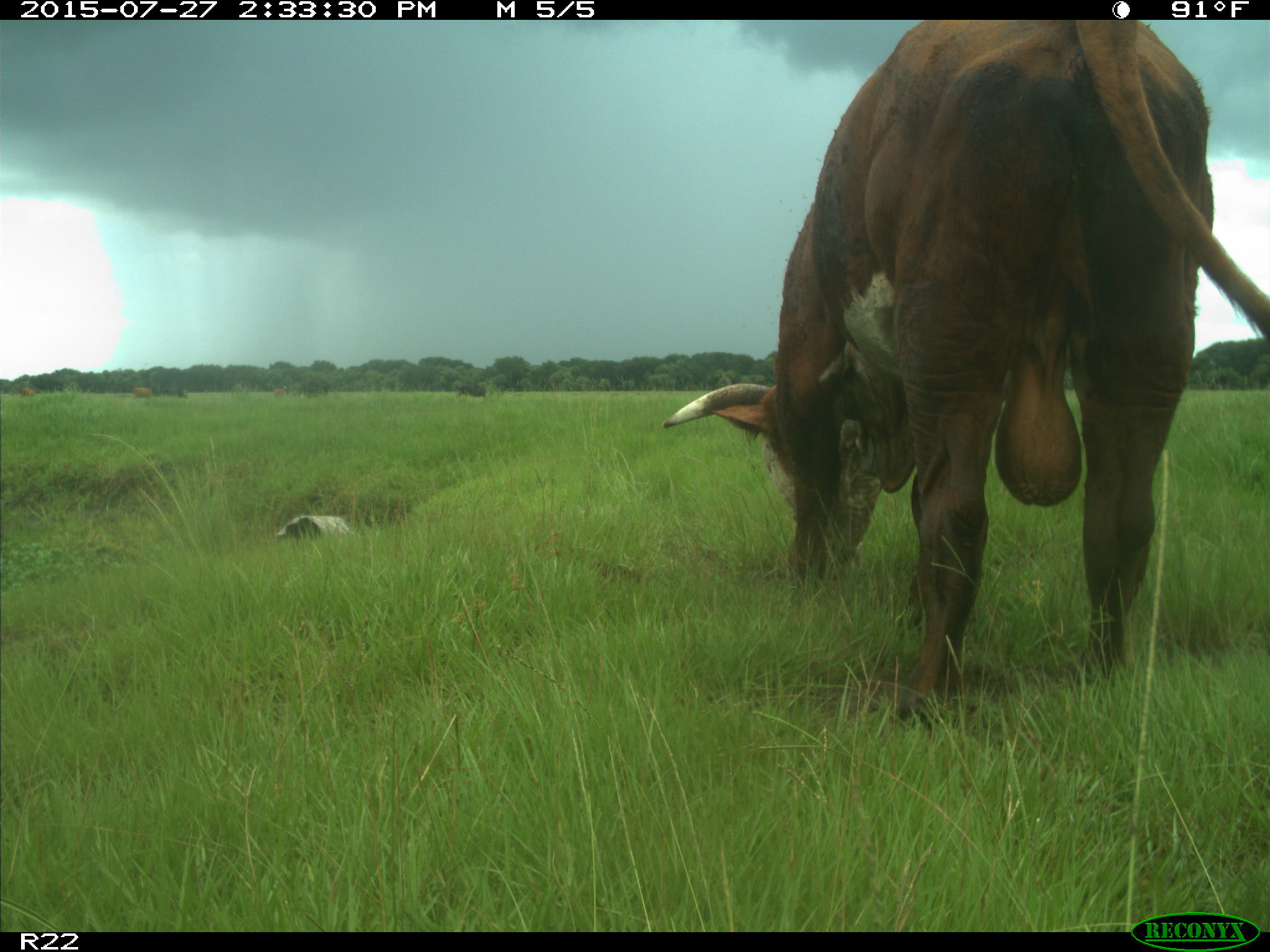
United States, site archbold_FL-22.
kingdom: Animalia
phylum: Chordata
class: Mammalia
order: Artiodactyla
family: Bovidae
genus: Bos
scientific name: Bos taurus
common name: domestic cow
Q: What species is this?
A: Bos taurus (domestic cow).